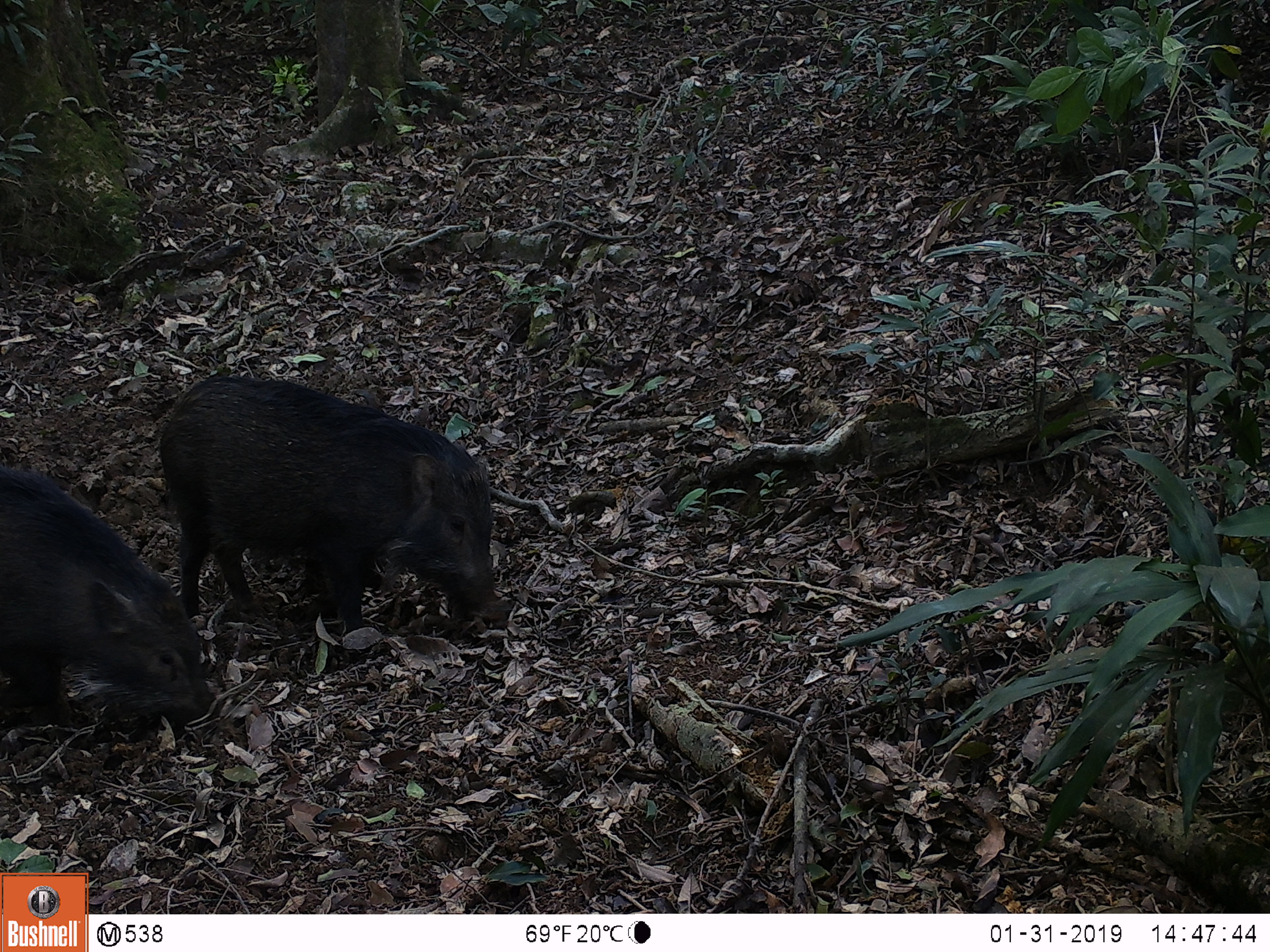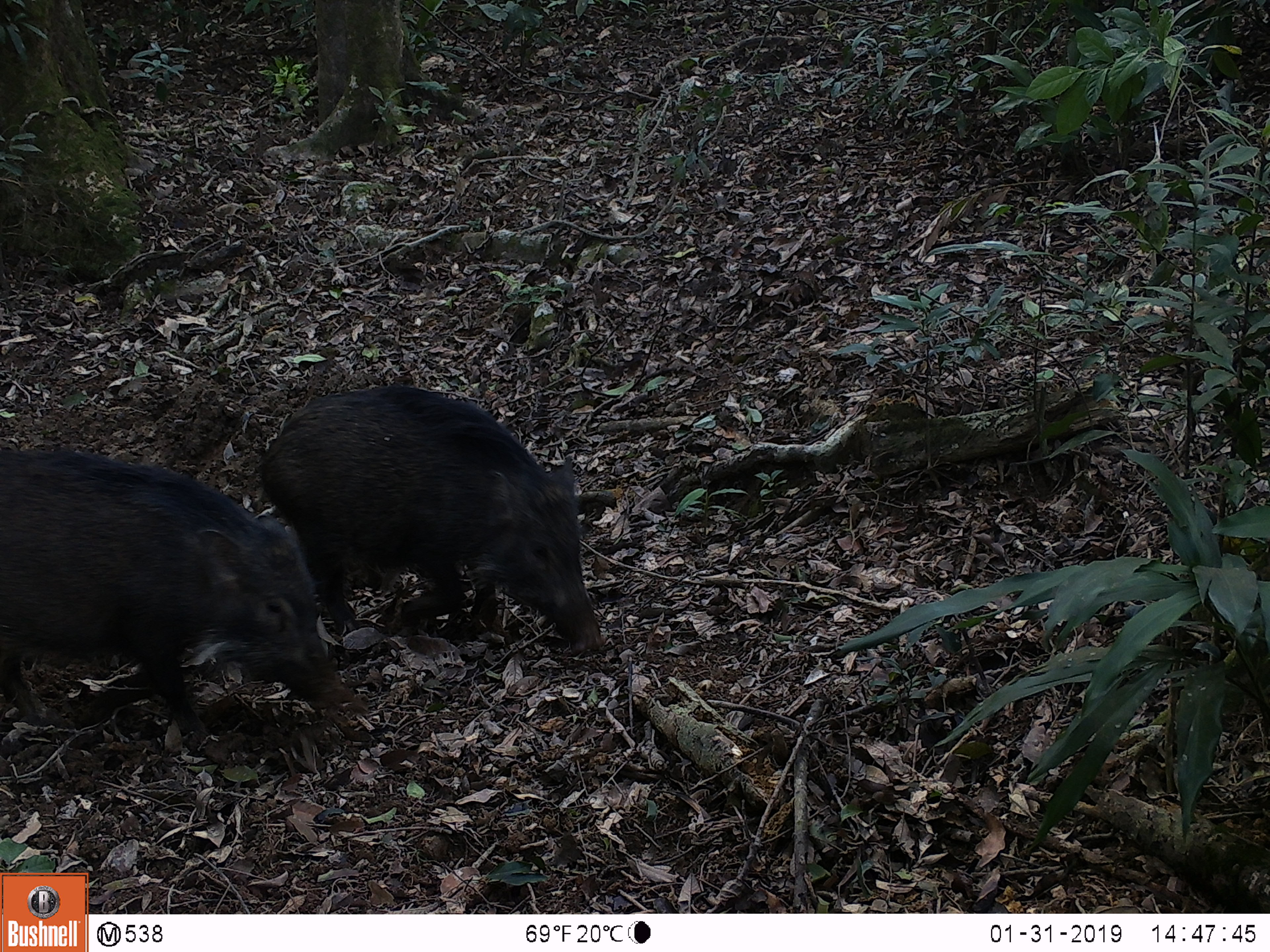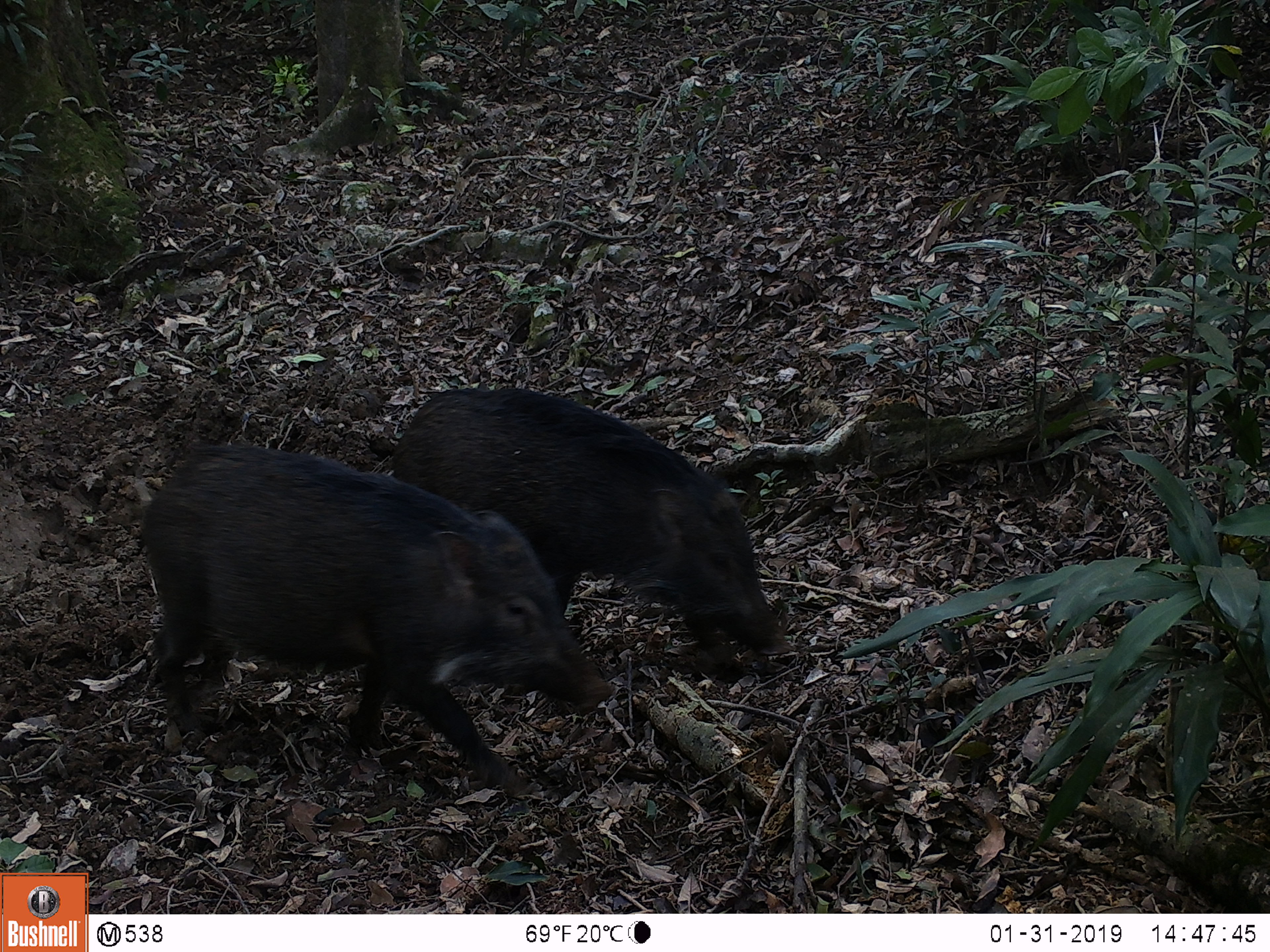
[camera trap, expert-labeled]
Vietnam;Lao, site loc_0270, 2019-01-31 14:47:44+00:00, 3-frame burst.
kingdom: Animalia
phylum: Chordata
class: Mammalia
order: Artiodactyla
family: Suidae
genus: Sus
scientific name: Sus scrofa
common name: eurasian wild pig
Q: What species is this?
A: Eurasian wild pig (Sus scrofa).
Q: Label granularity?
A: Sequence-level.